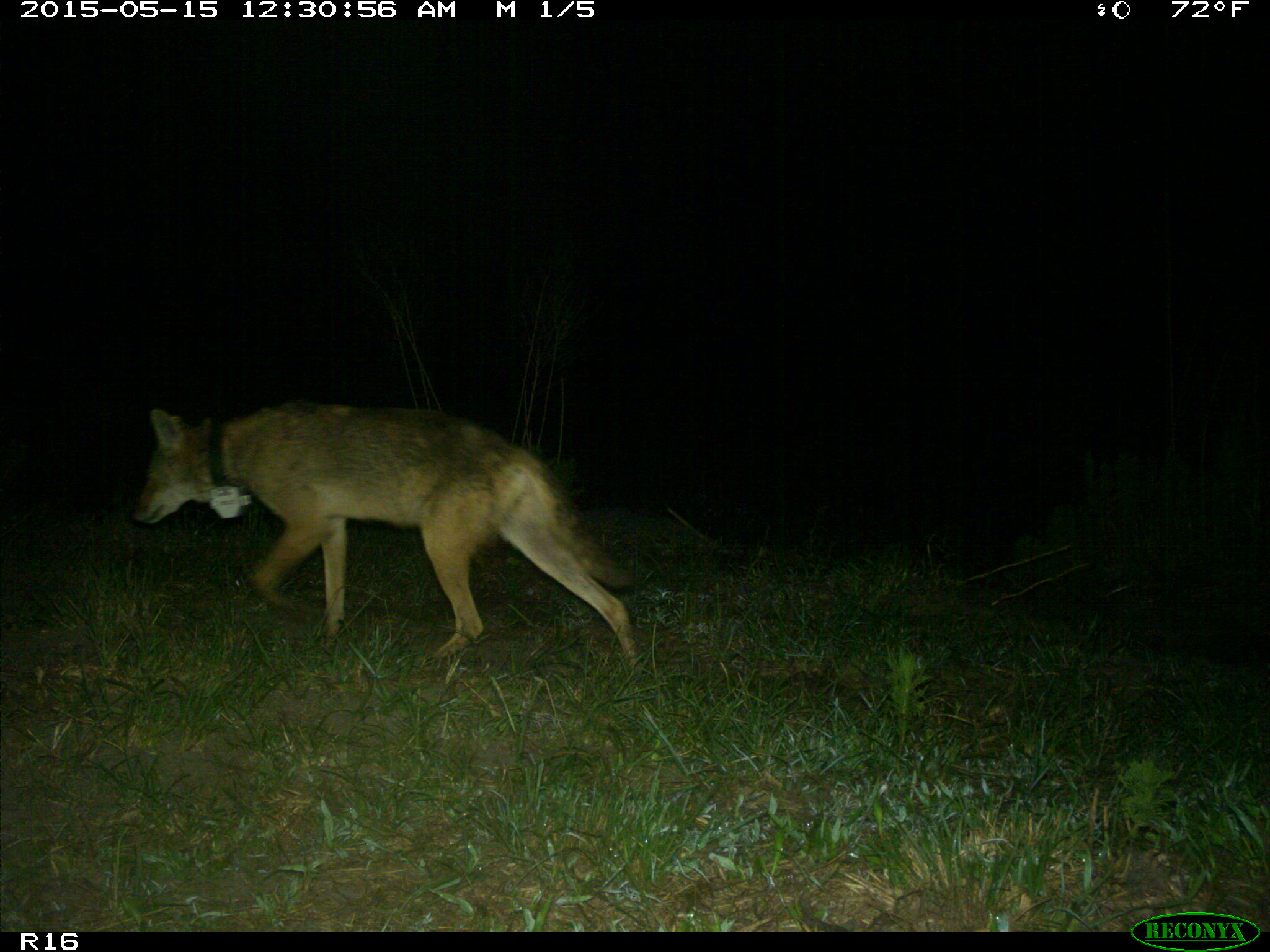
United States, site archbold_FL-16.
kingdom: Animalia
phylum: Chordata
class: Mammalia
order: Carnivora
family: Canidae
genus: Canis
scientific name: Canis latrans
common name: coyote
Canis latrans (coyote).